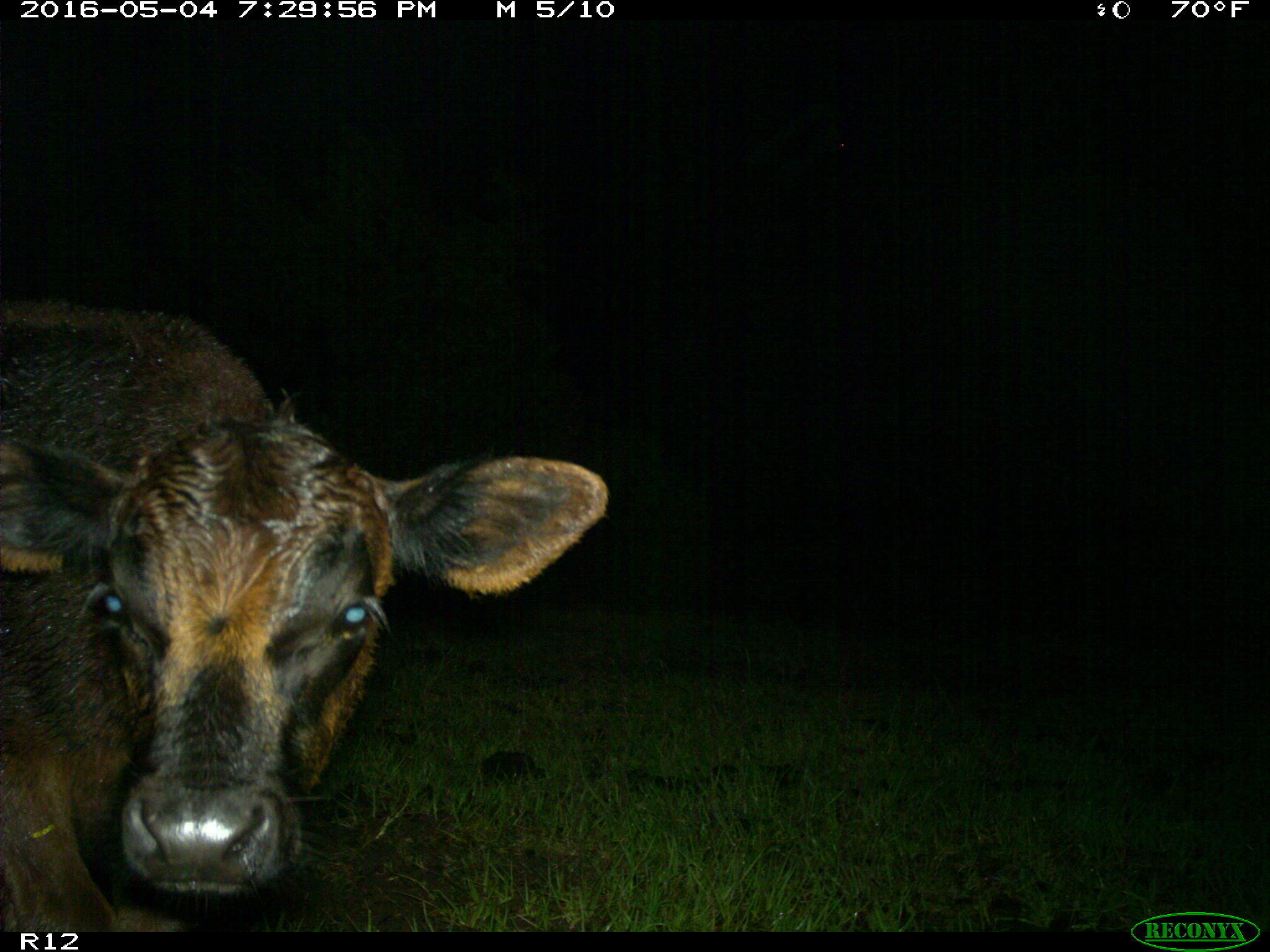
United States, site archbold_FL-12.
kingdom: Animalia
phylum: Chordata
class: Mammalia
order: Artiodactyla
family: Bovidae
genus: Bos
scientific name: Bos taurus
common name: domestic cow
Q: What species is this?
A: Bos taurus (domestic cow).